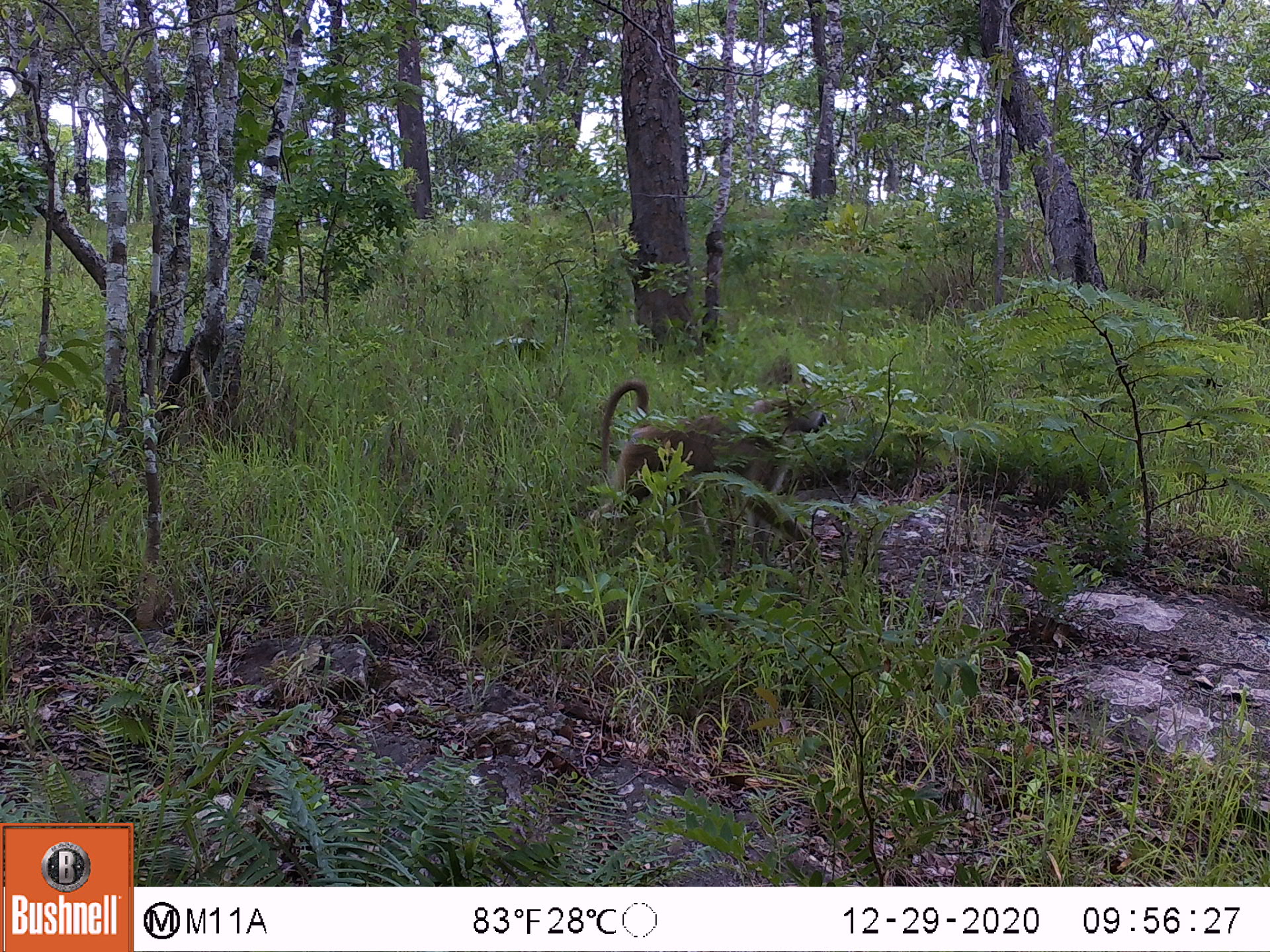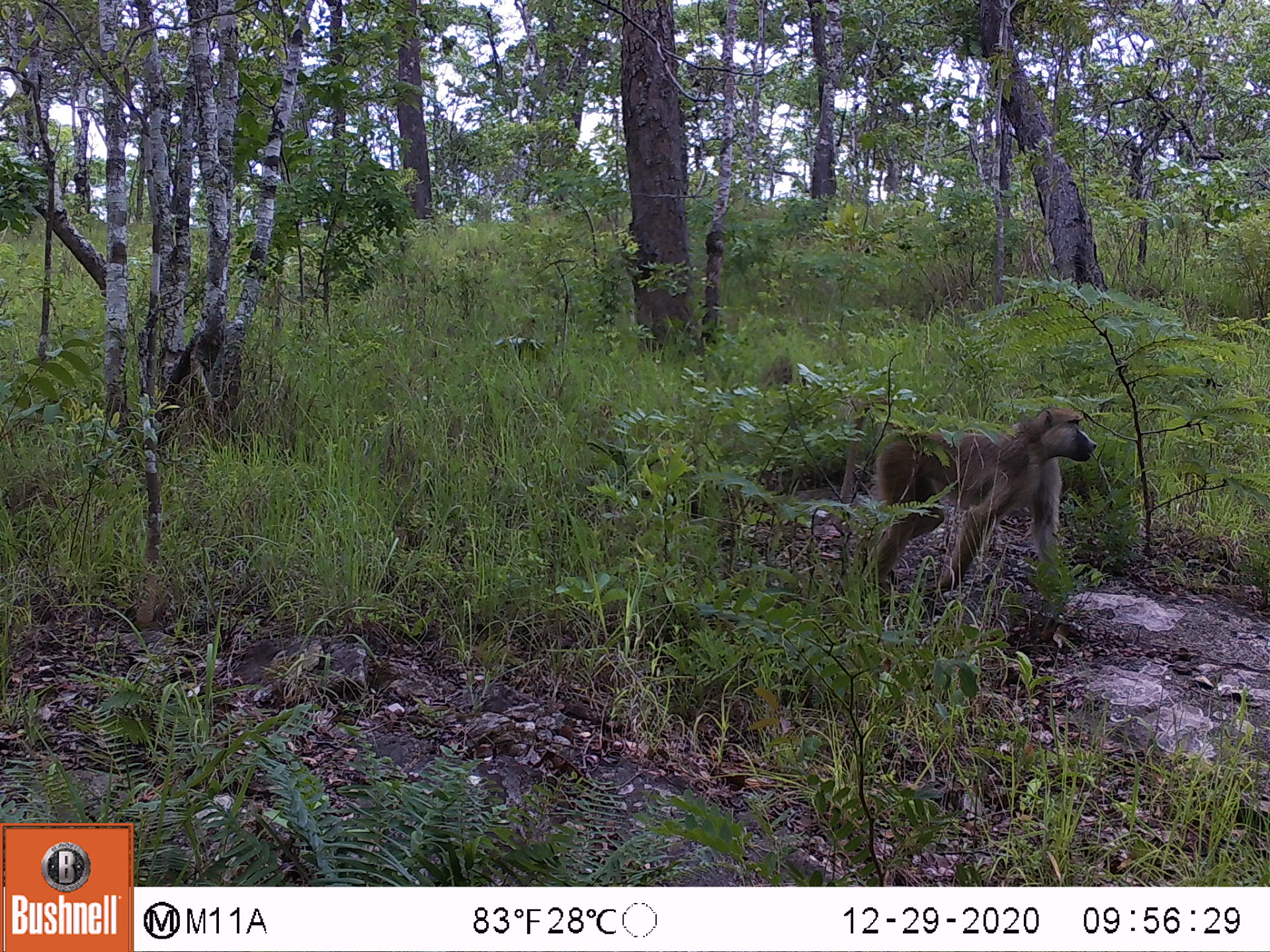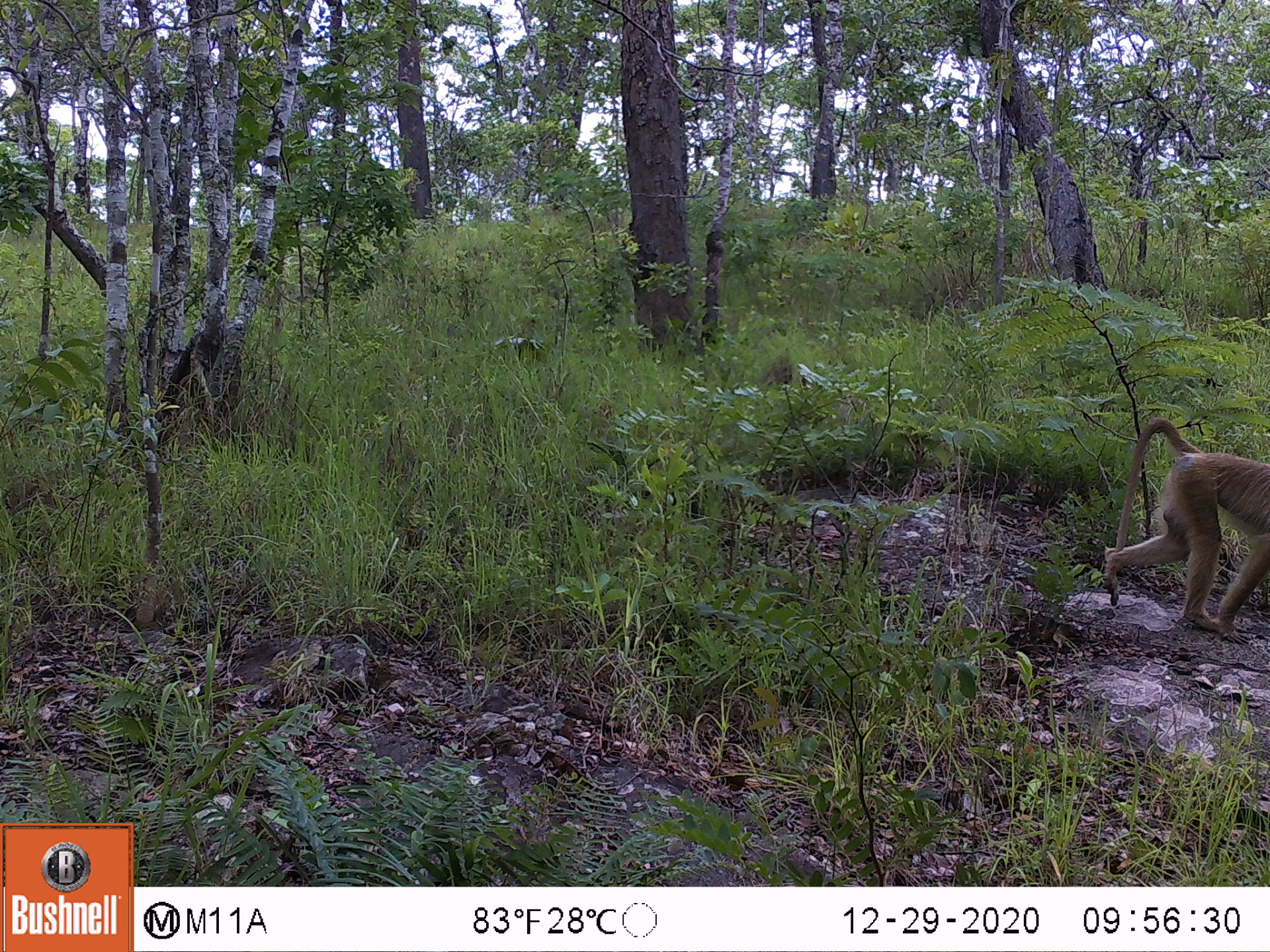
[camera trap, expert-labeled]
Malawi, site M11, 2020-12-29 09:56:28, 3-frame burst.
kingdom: Animalia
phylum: Chordata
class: Mammalia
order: Primates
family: Cercopithecidae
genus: Papio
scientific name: Papio cynocephalus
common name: yellow baboon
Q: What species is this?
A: Yellow baboon (Papio cynocephalus).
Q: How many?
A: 1.